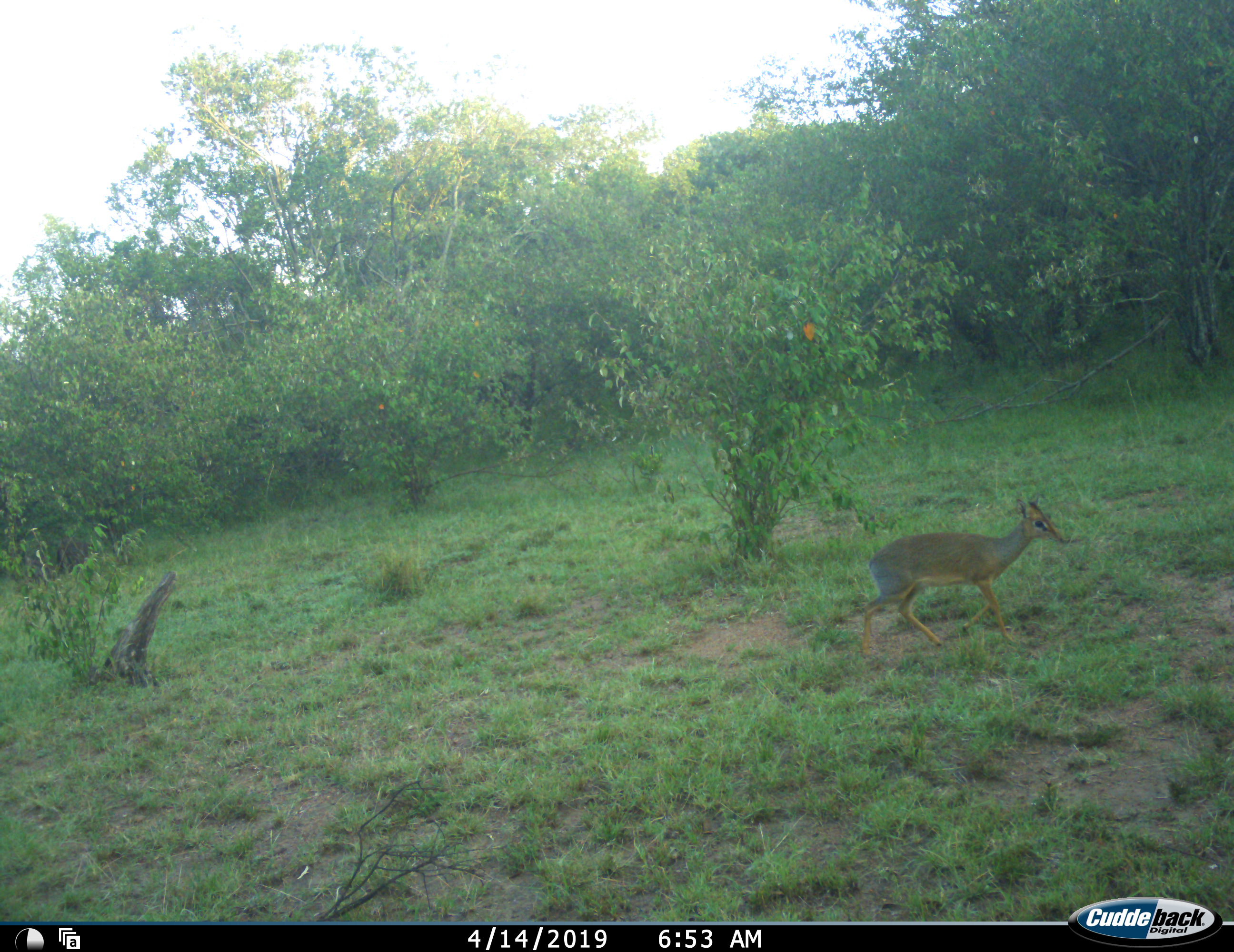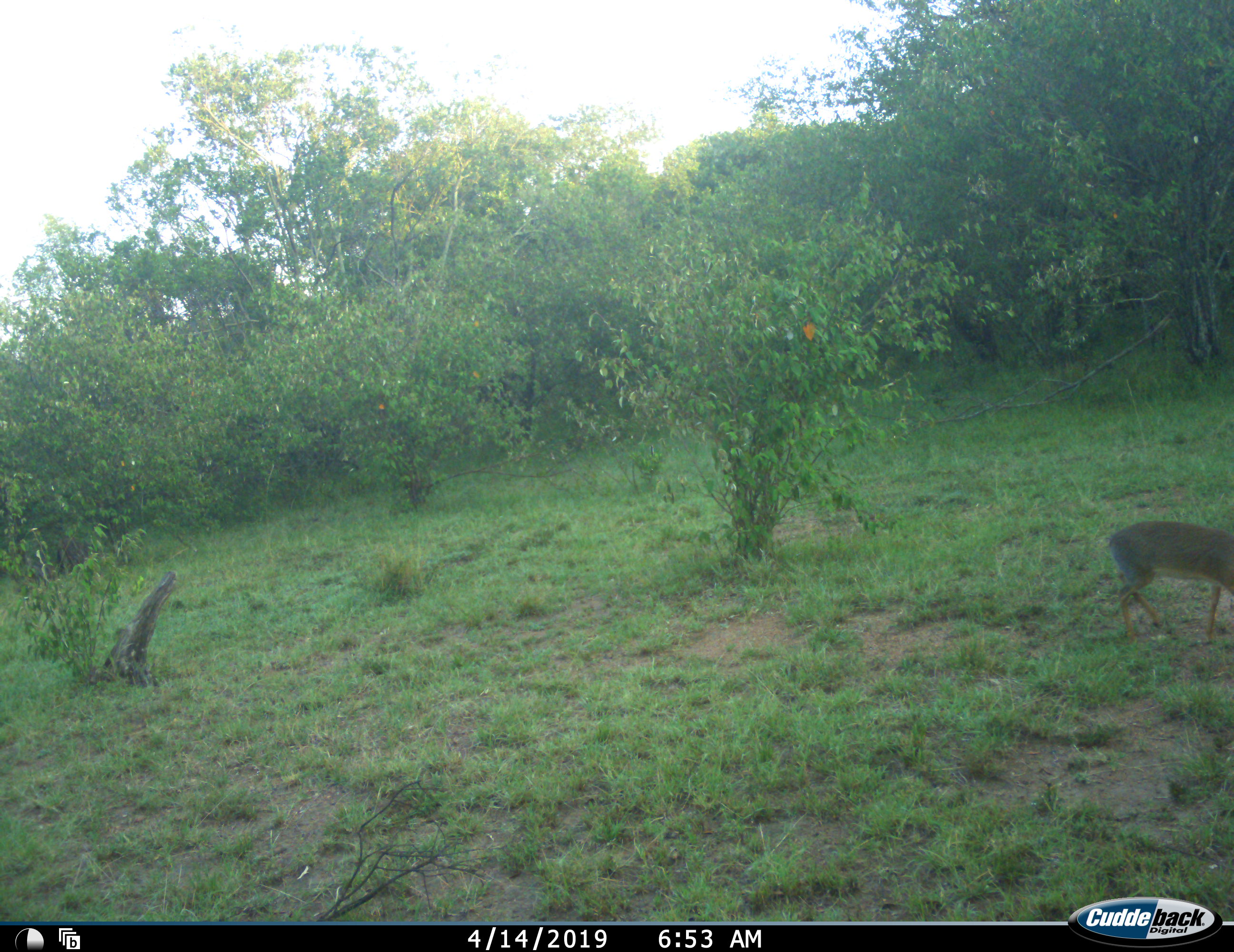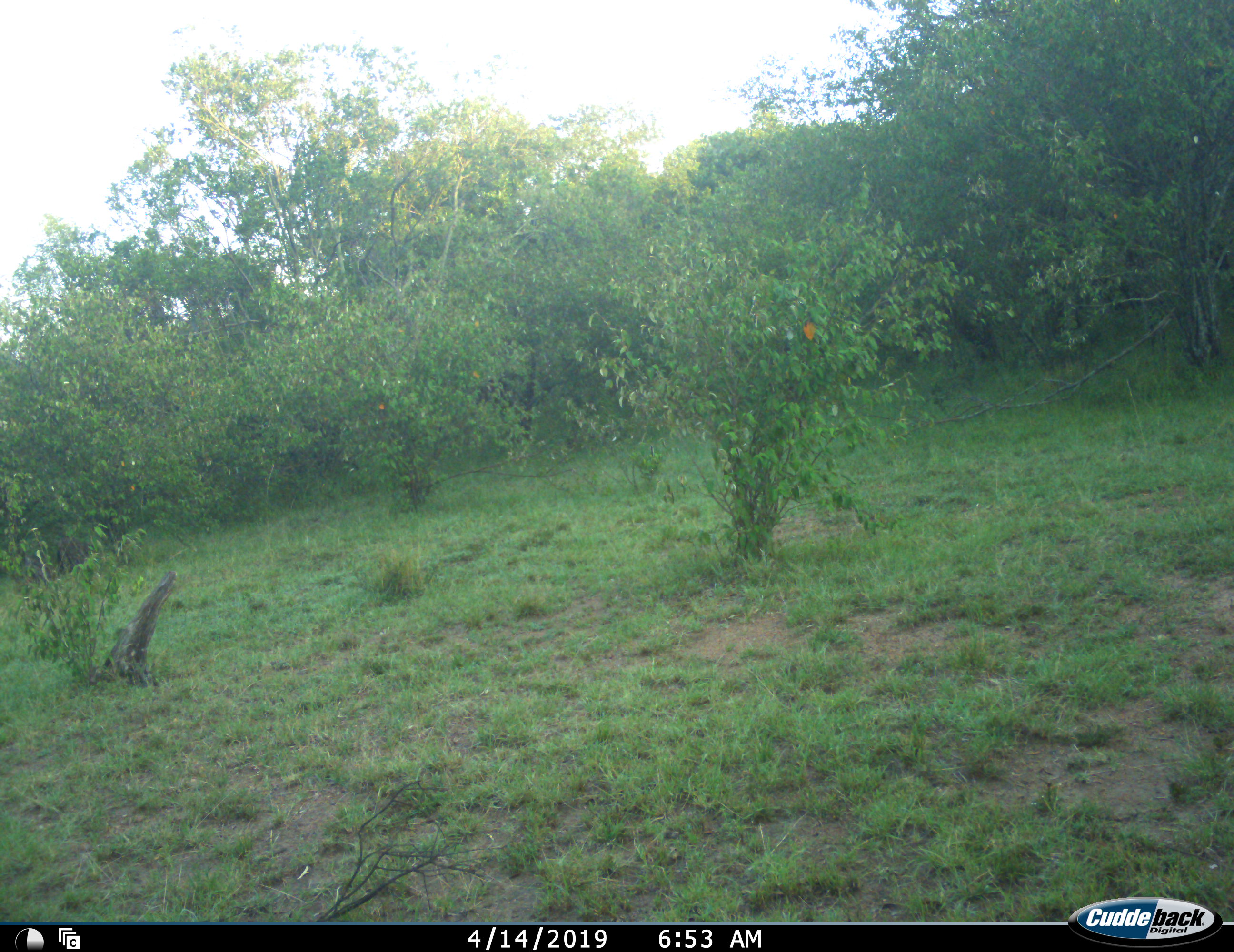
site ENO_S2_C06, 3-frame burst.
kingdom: Animalia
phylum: Chordata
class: Mammalia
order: Artiodactyla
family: Bovidae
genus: Madoqua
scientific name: Madoqua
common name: dik-dik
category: dikdik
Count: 1.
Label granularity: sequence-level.